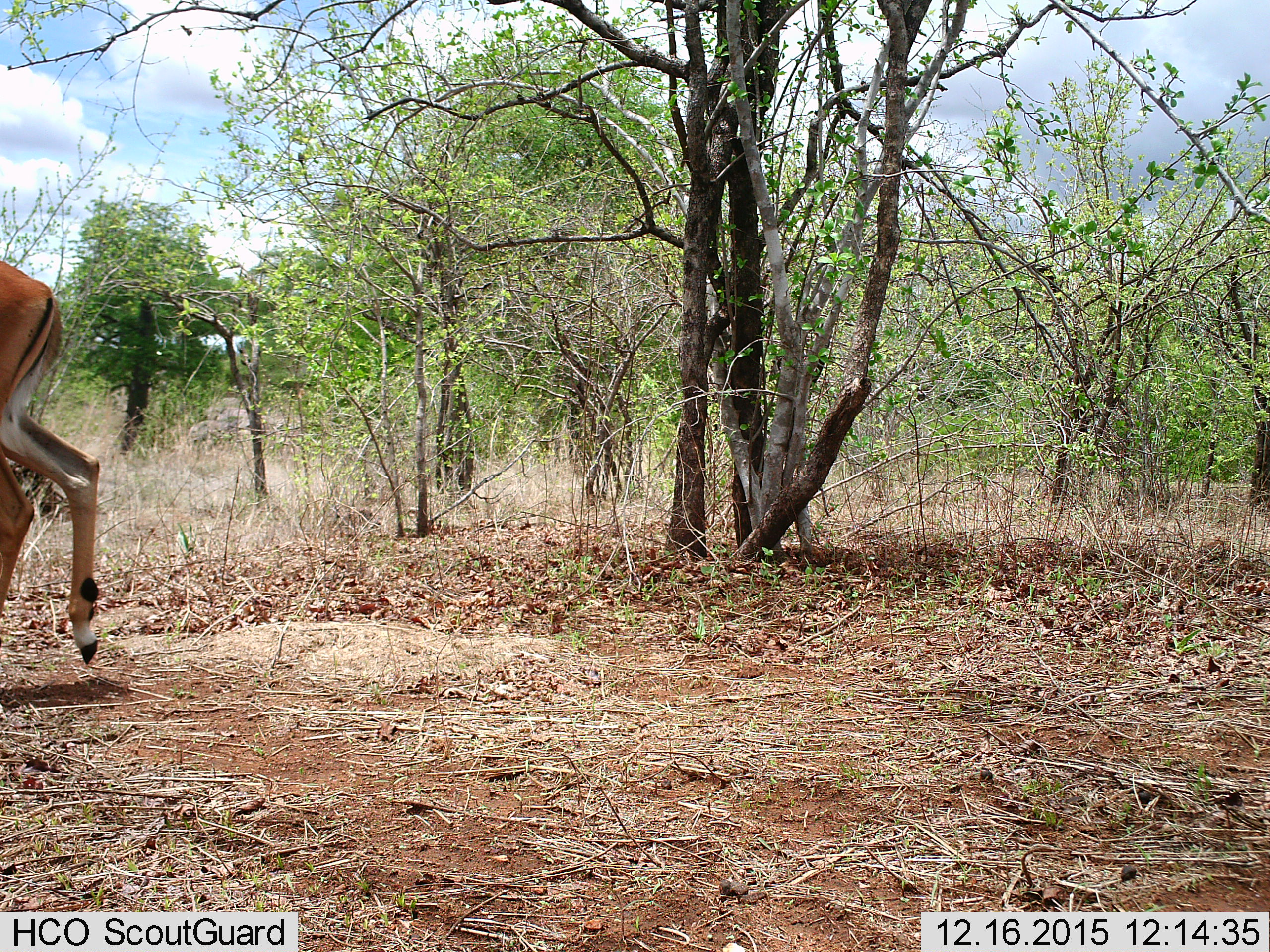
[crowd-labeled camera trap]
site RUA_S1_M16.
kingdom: Animalia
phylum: Chordata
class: Mammalia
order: Artiodactyla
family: Bovidae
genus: Aepyceros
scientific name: Aepyceros melampus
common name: impala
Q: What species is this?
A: Impala (Aepyceros melampus).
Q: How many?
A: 1.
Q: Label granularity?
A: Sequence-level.